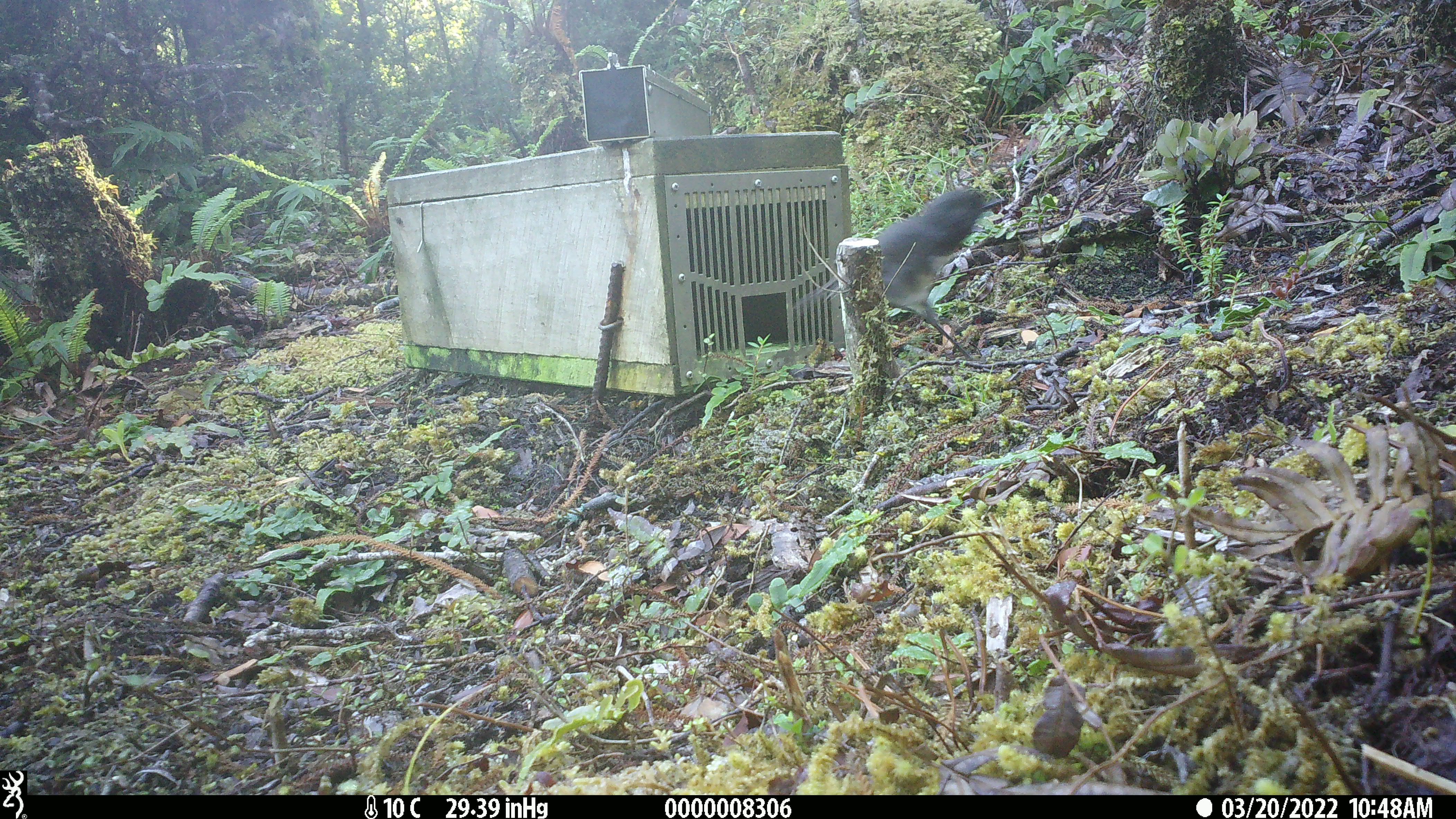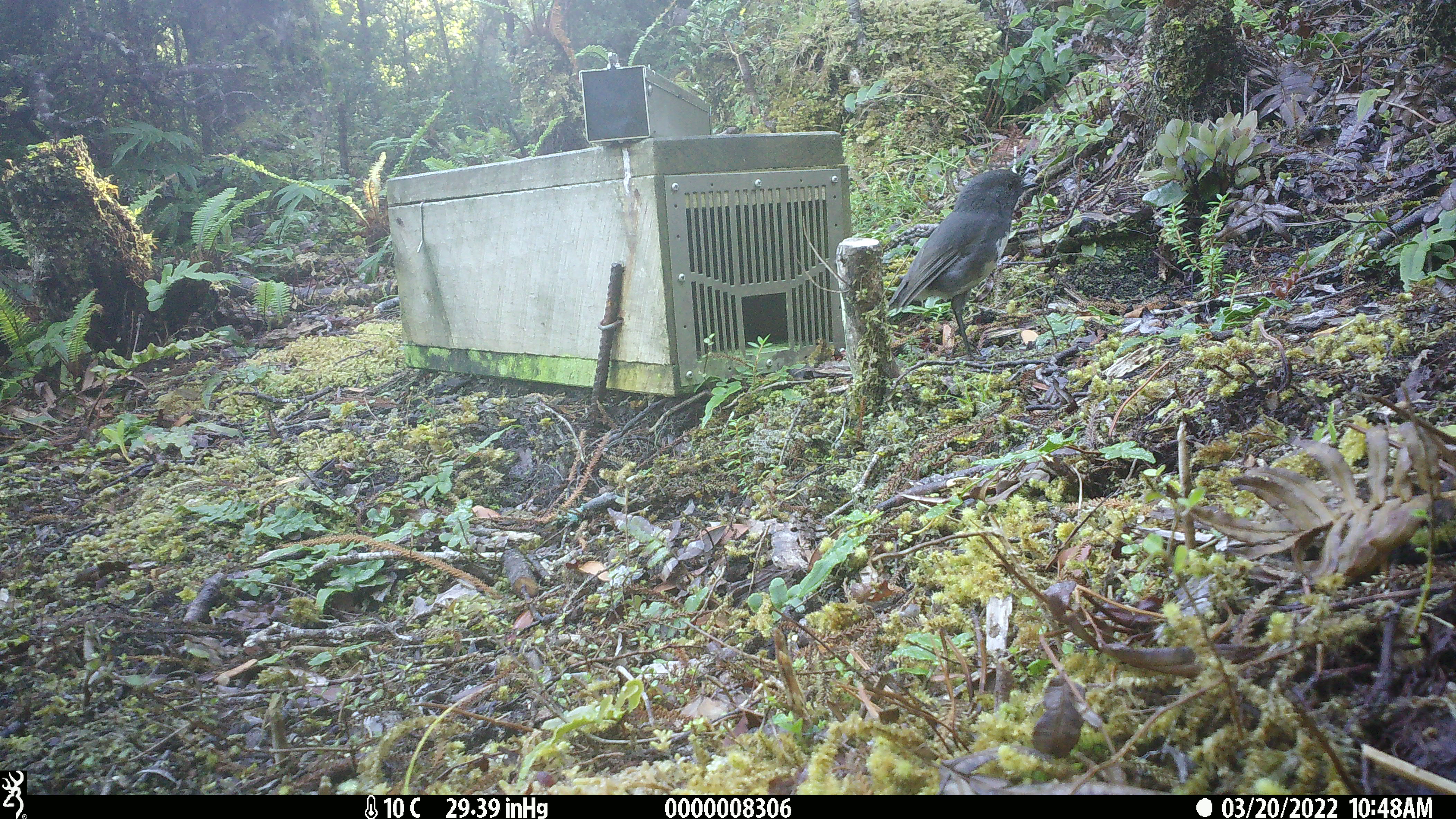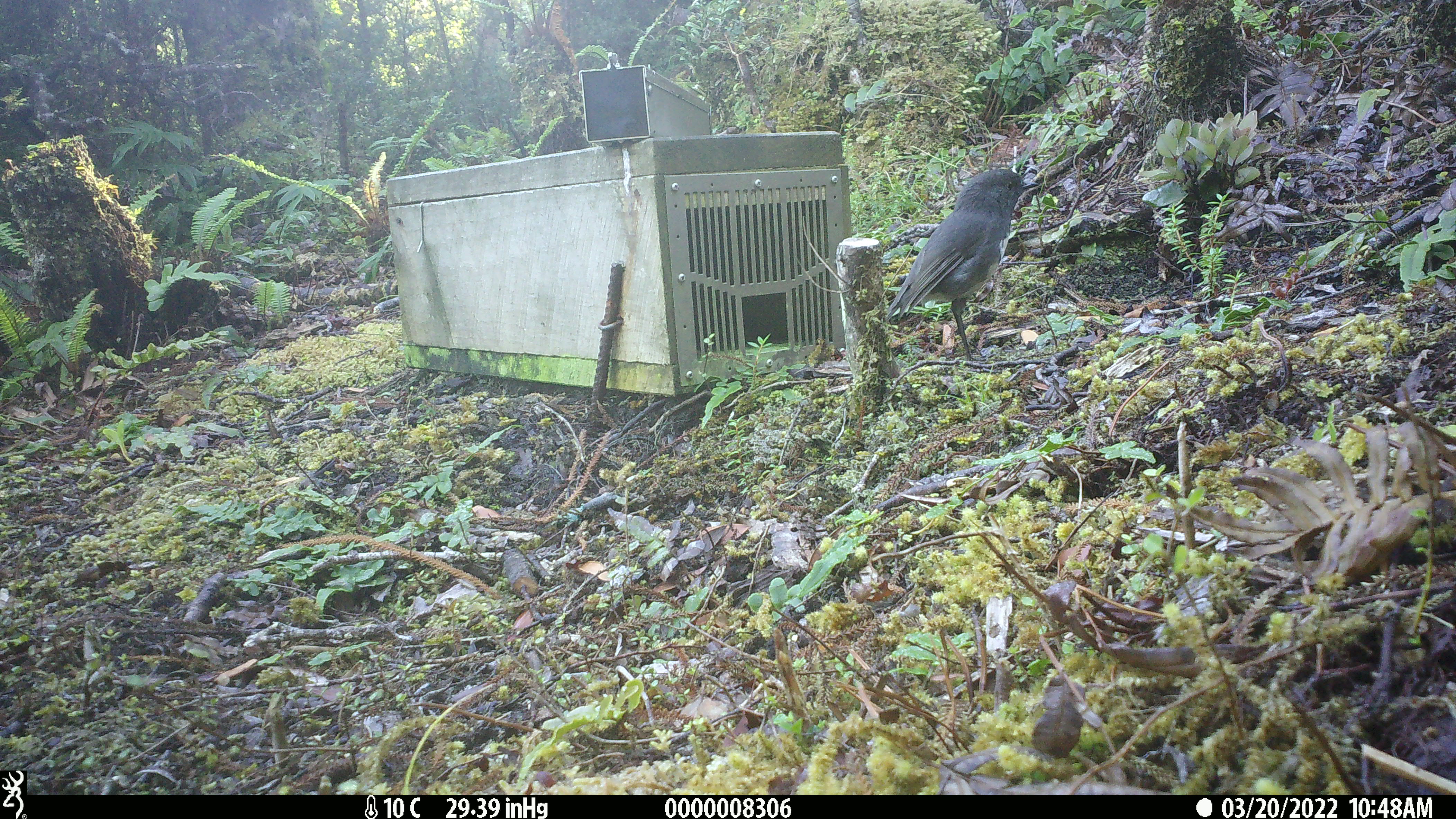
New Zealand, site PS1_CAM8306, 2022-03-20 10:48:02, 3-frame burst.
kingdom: Animalia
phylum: Chordata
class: Aves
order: Passeriformes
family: Petroicidae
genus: Petroica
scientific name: Petroica australis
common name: new zealand robin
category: robin